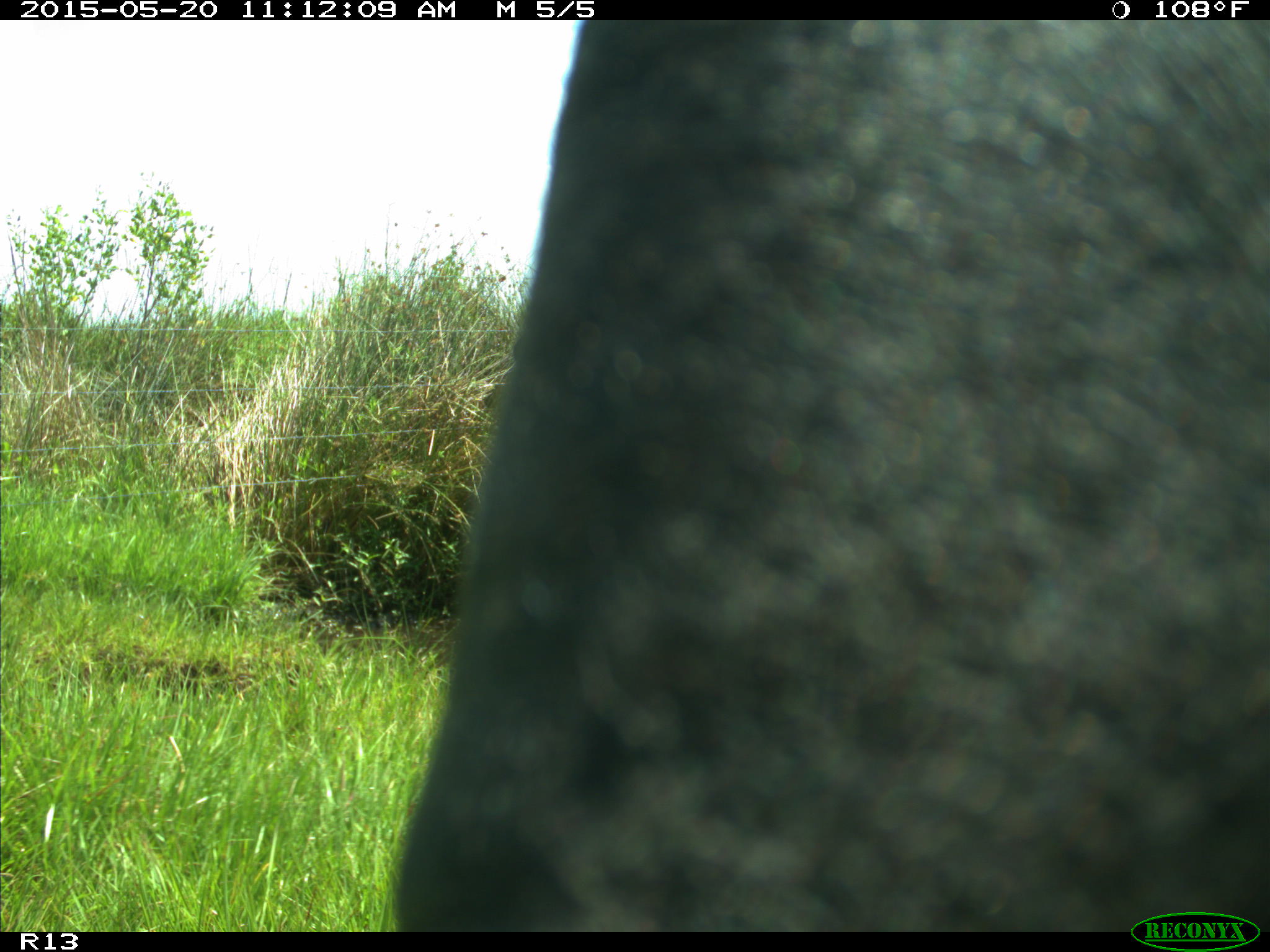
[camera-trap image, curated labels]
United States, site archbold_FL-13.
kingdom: Animalia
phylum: Chordata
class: Mammalia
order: Artiodactyla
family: Bovidae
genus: Bos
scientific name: Bos taurus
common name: domestic cow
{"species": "Bos taurus (domestic cow)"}